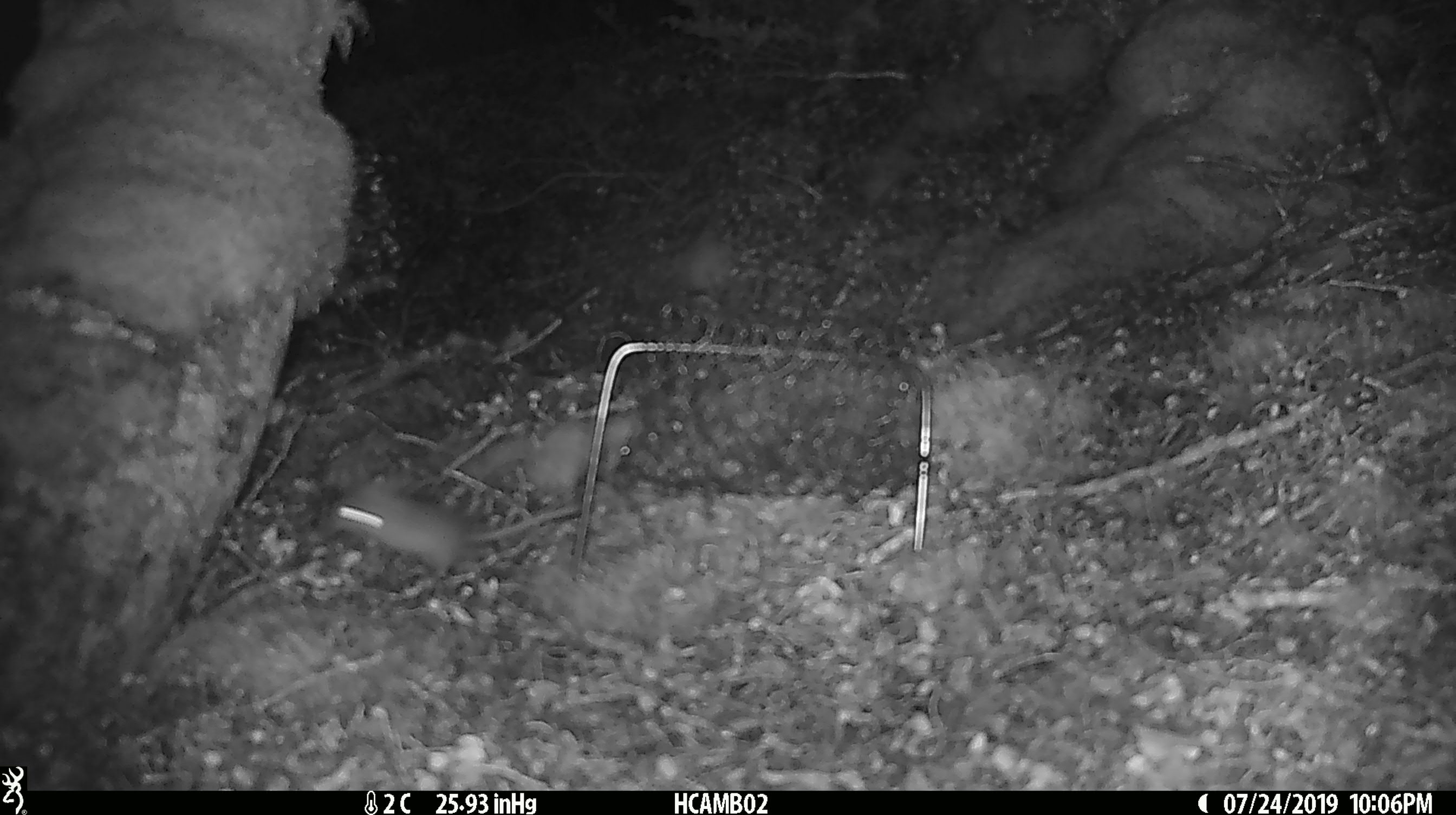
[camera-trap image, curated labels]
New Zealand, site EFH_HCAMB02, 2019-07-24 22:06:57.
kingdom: Animalia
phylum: Chordata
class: Mammalia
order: Rodentia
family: Muridae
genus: Mus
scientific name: Mus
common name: mouse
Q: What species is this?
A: Mouse (Mus).